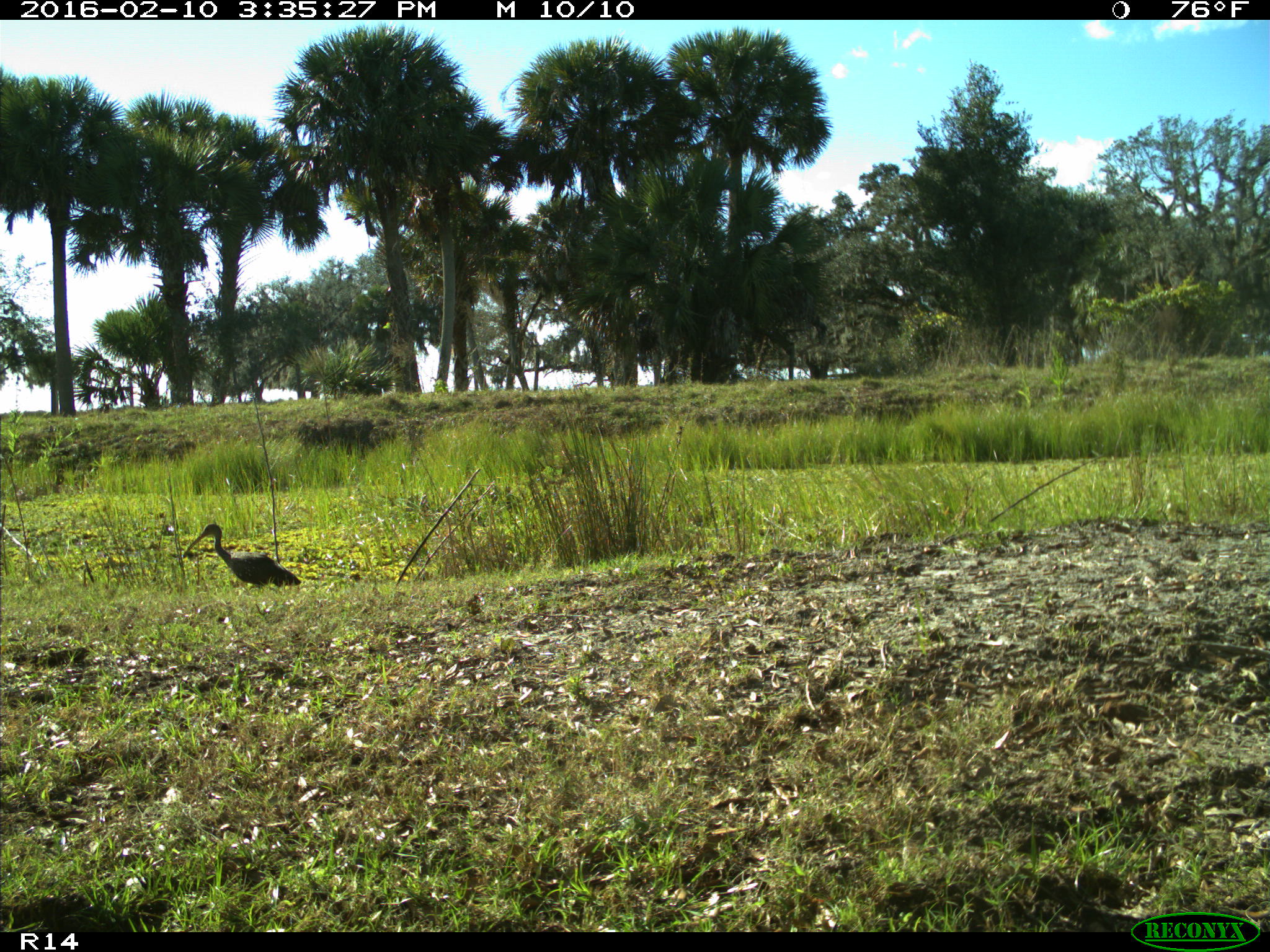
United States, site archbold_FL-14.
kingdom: Animalia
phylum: Chordata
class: Aves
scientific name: Aves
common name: birds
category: unidentified bird